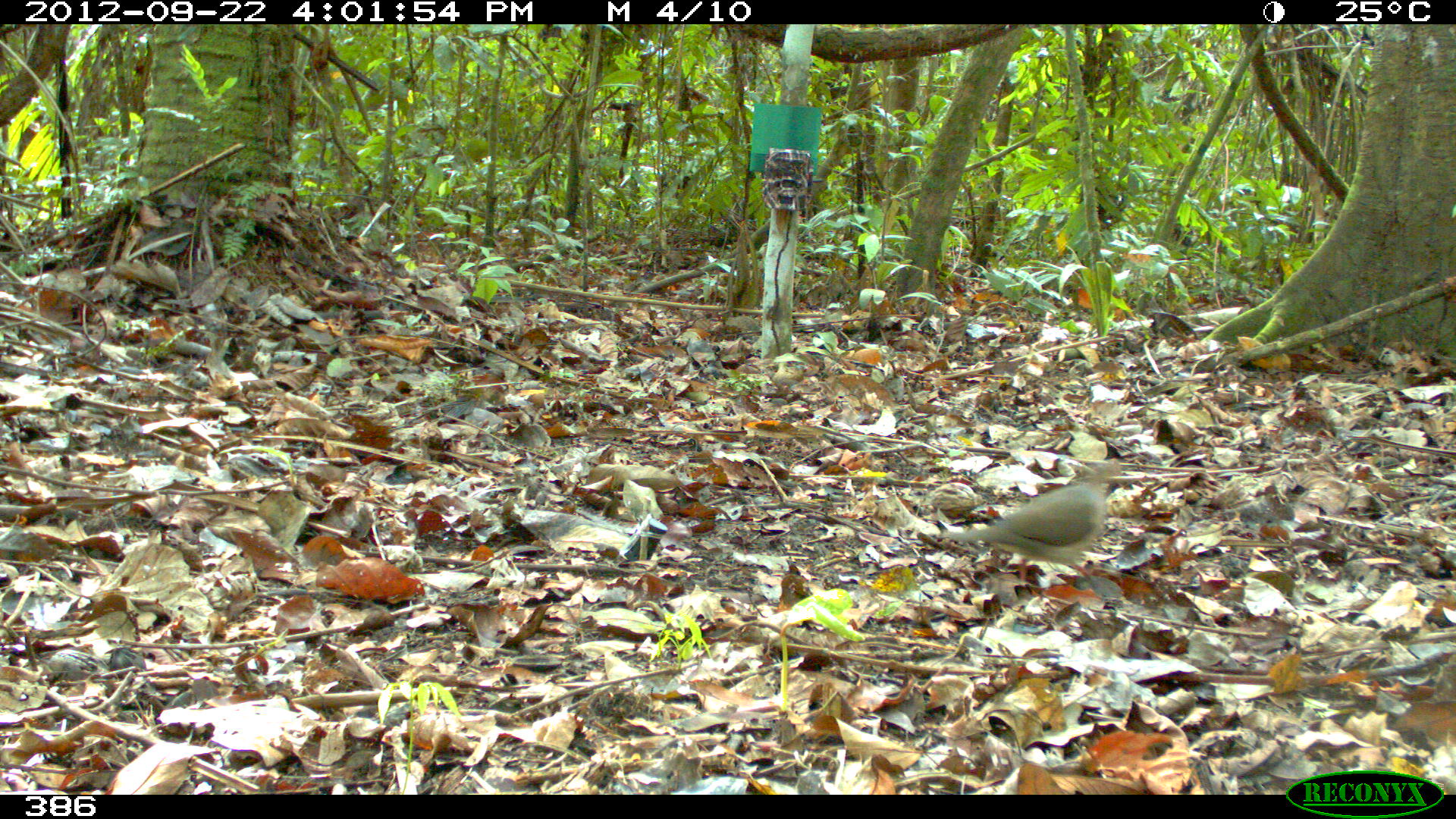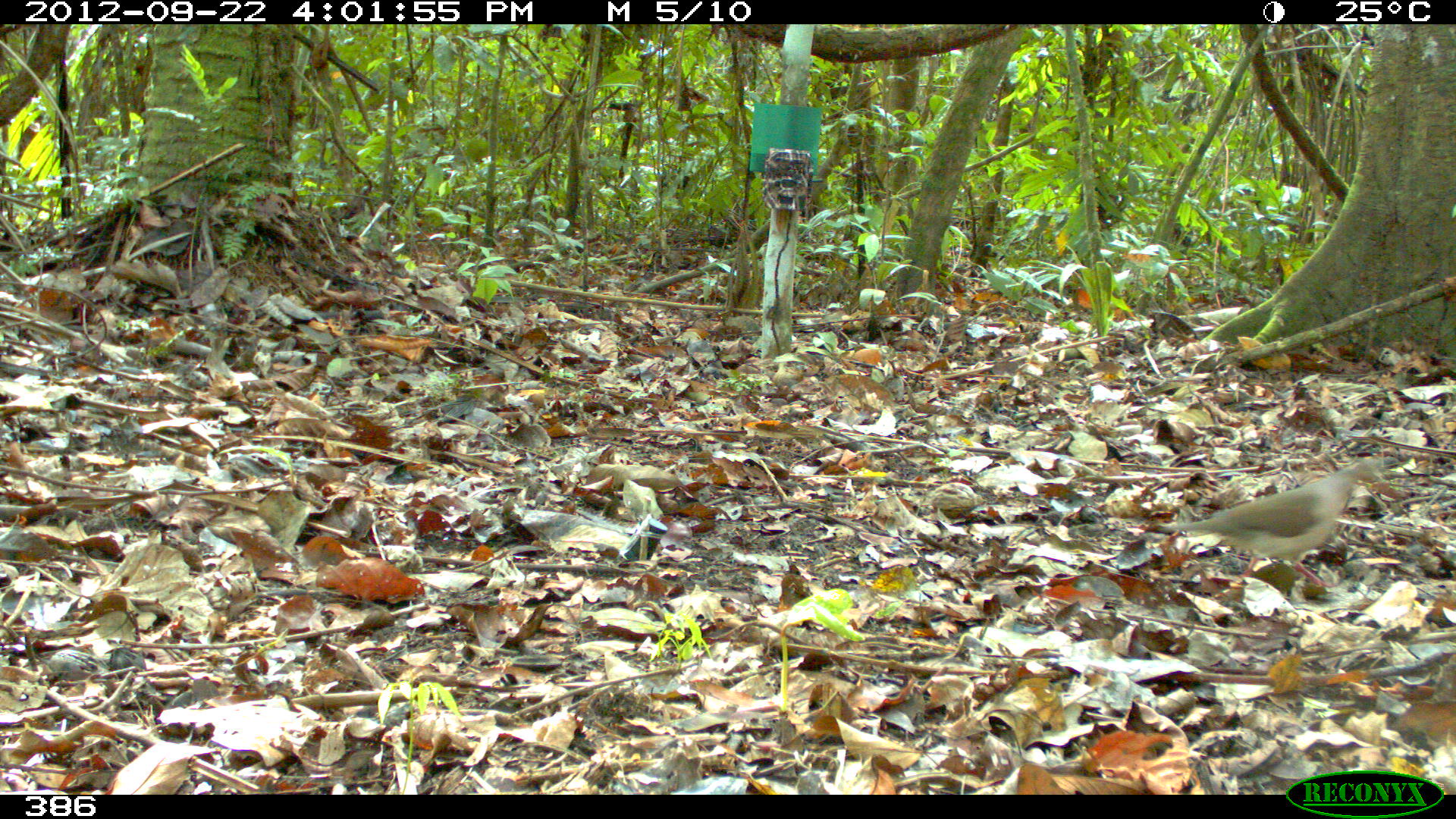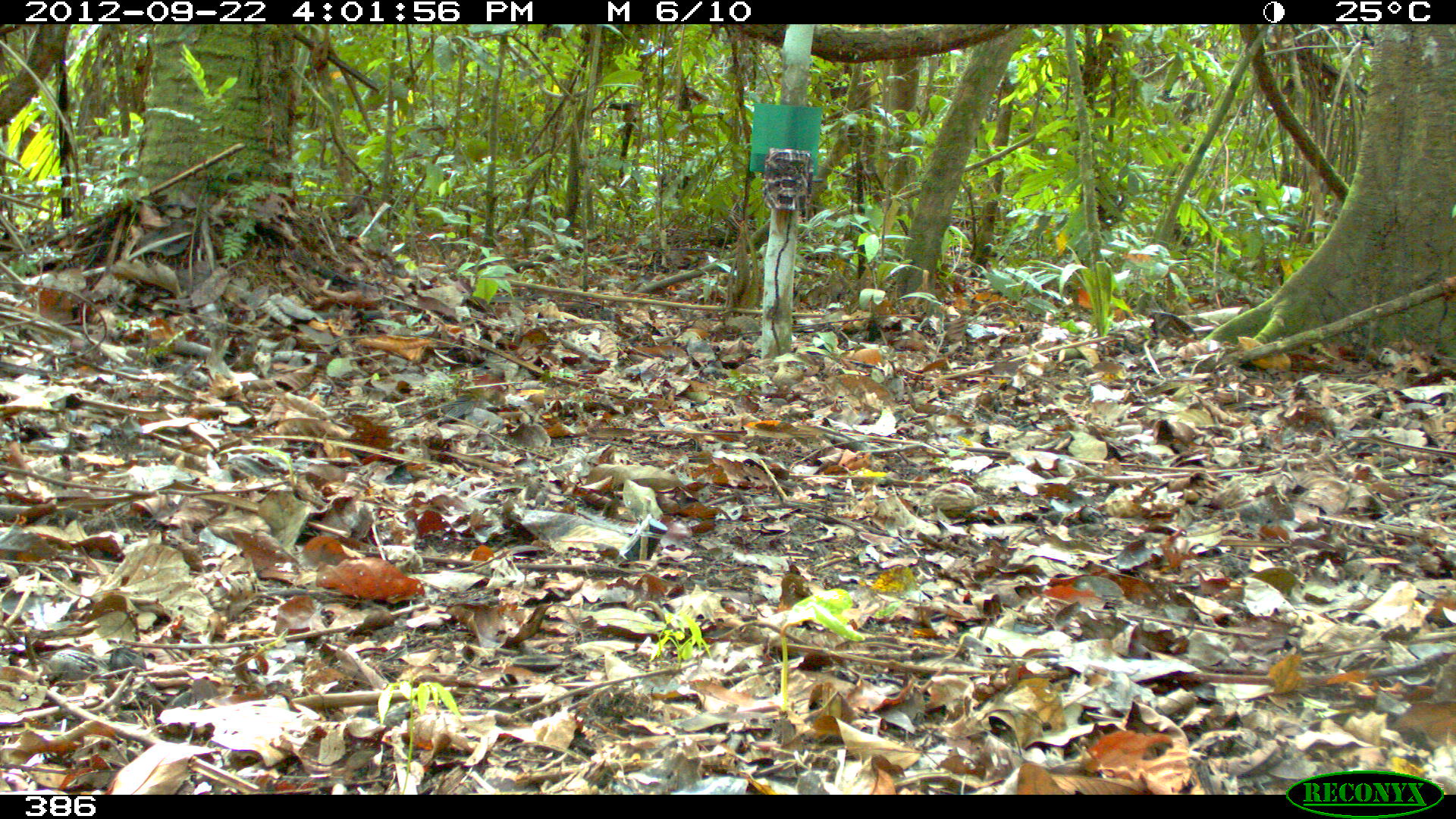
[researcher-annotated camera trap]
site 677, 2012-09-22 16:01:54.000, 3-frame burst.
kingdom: Animalia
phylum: Chordata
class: Aves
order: Columbiformes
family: Columbidae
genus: Leptotila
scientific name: Leptotila rufaxilla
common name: gray-fronted dove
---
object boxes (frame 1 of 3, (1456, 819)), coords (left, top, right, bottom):
leptotila rufaxilla: (942, 459, 1126, 581)